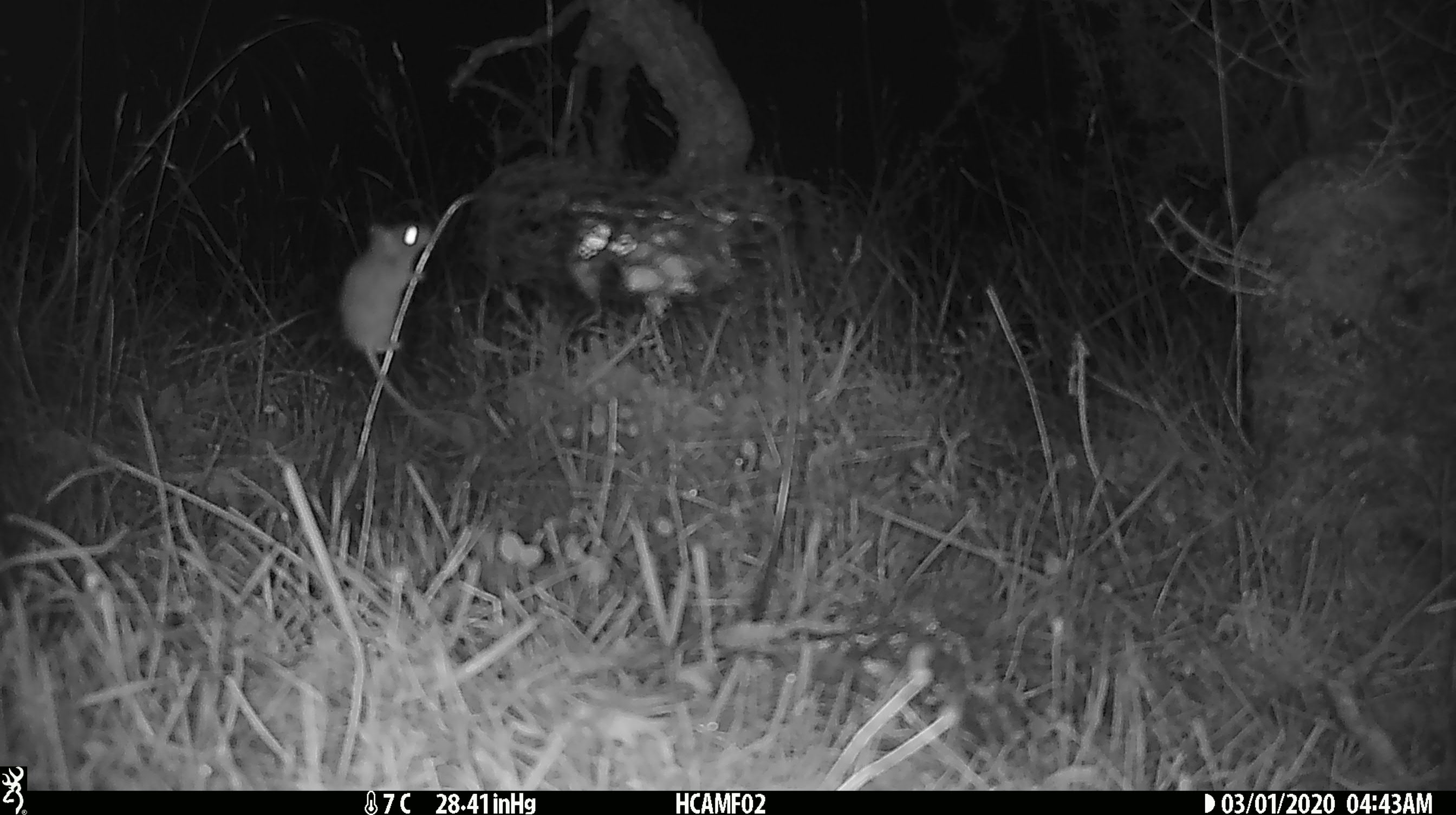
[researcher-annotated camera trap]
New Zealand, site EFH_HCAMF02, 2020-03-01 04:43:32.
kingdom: Animalia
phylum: Chordata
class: Mammalia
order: Rodentia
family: Muridae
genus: Mus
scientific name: Mus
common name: mouse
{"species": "mouse (Mus)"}